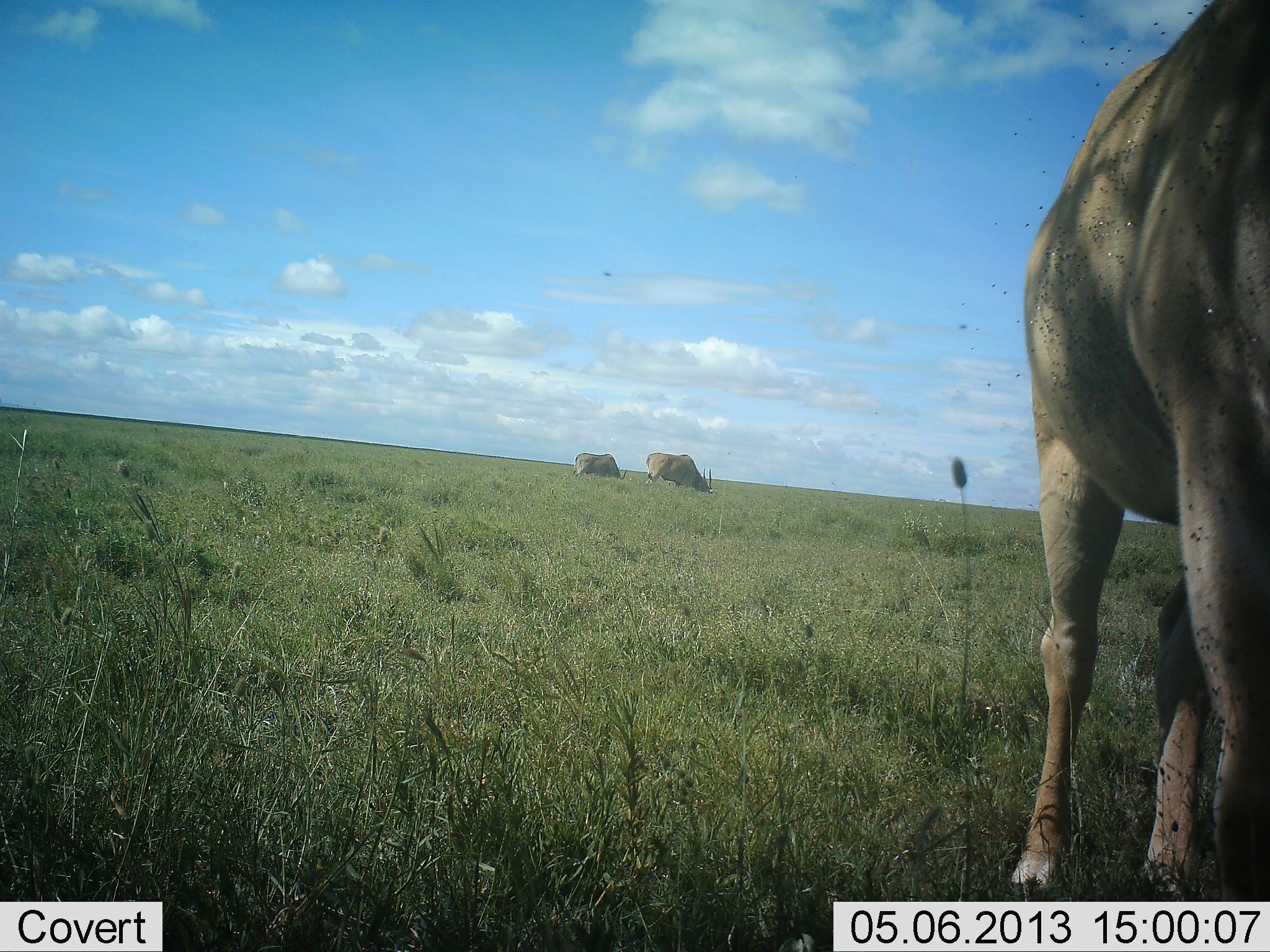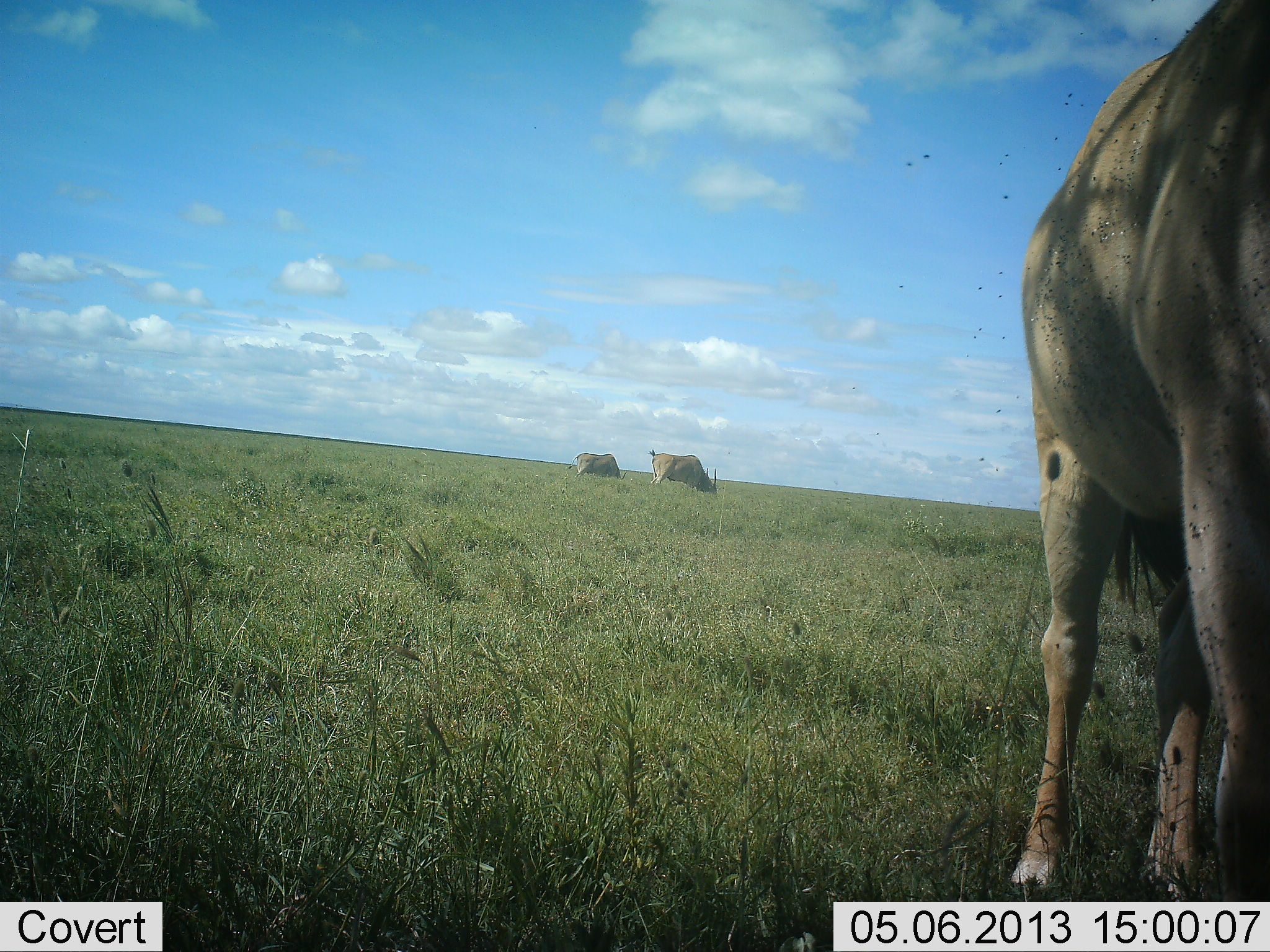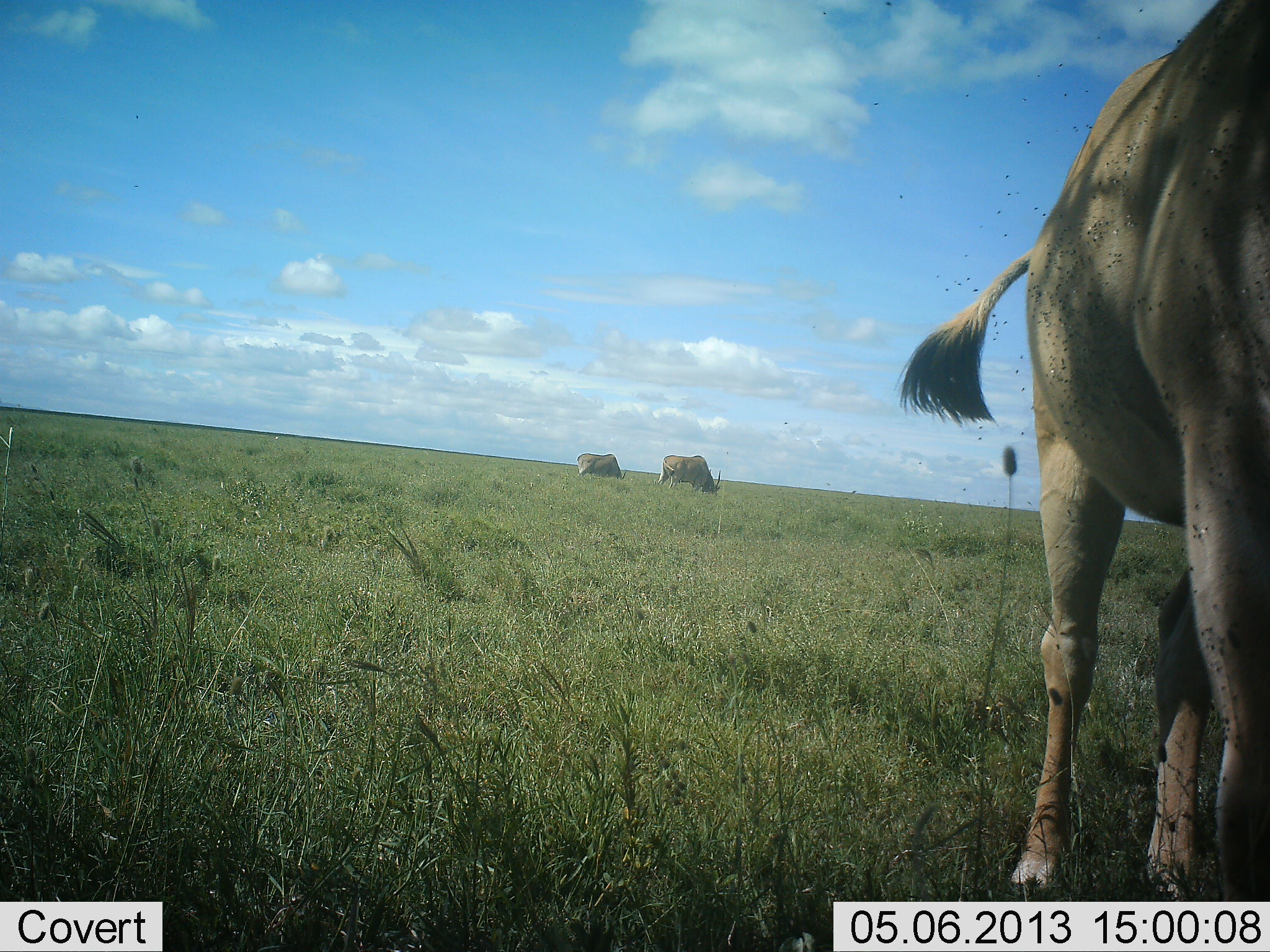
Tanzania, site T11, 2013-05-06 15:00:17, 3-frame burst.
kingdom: Animalia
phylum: Chordata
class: Mammalia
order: Artiodactyla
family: Bovidae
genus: Tragelaphus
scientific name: Tragelaphus oryx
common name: eland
Eland (Tragelaphus oryx), count 3. Behavior (volunteer vote fractions): standing 80%, resting 0%, moving 0%, interacting 0%. Young present (vote fraction): 0%. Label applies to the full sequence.